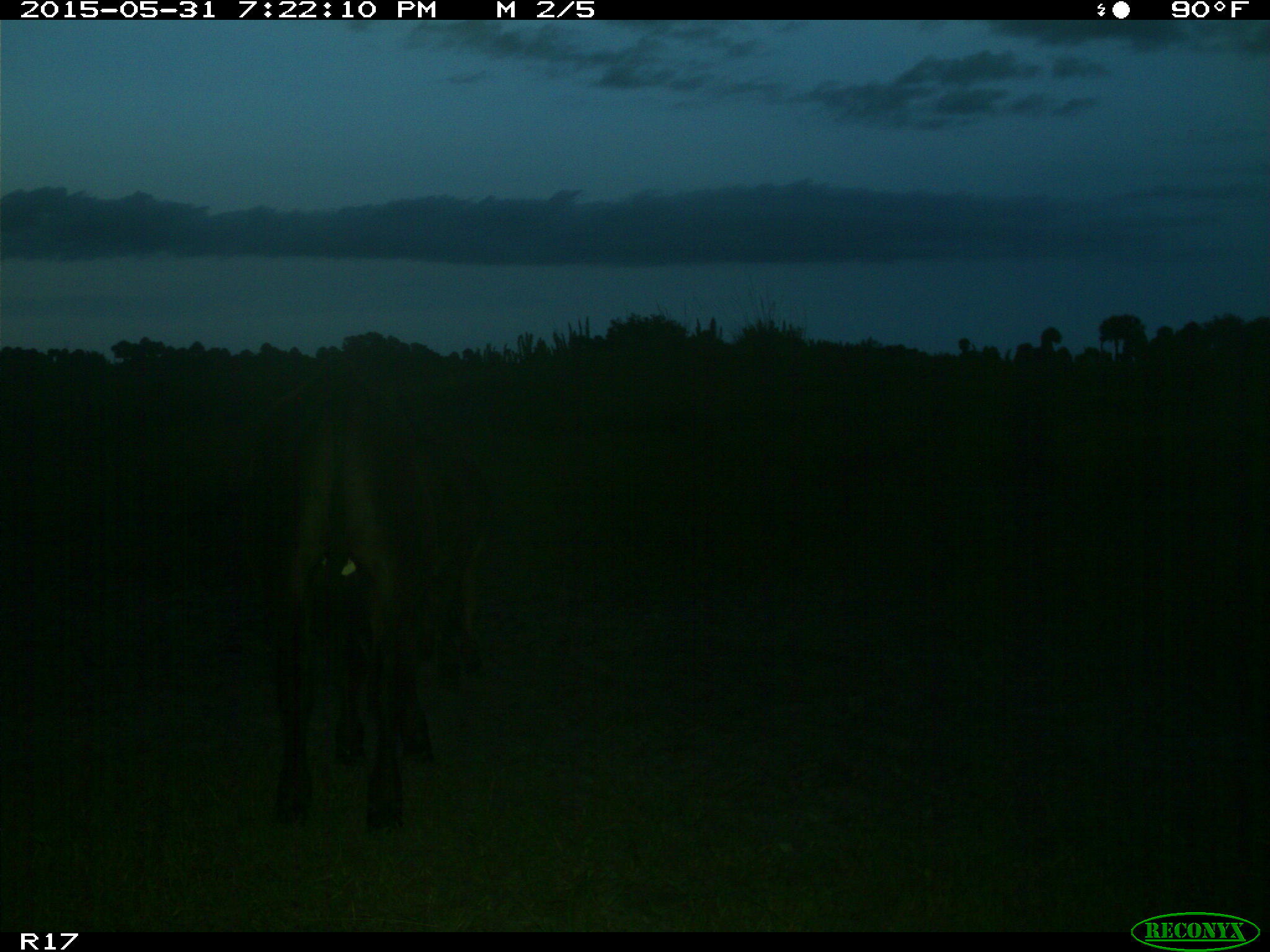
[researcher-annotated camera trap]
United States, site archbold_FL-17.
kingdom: Animalia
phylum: Chordata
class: Mammalia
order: Artiodactyla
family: Bovidae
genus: Bos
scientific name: Bos taurus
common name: domestic cow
Bos taurus (domestic cow).